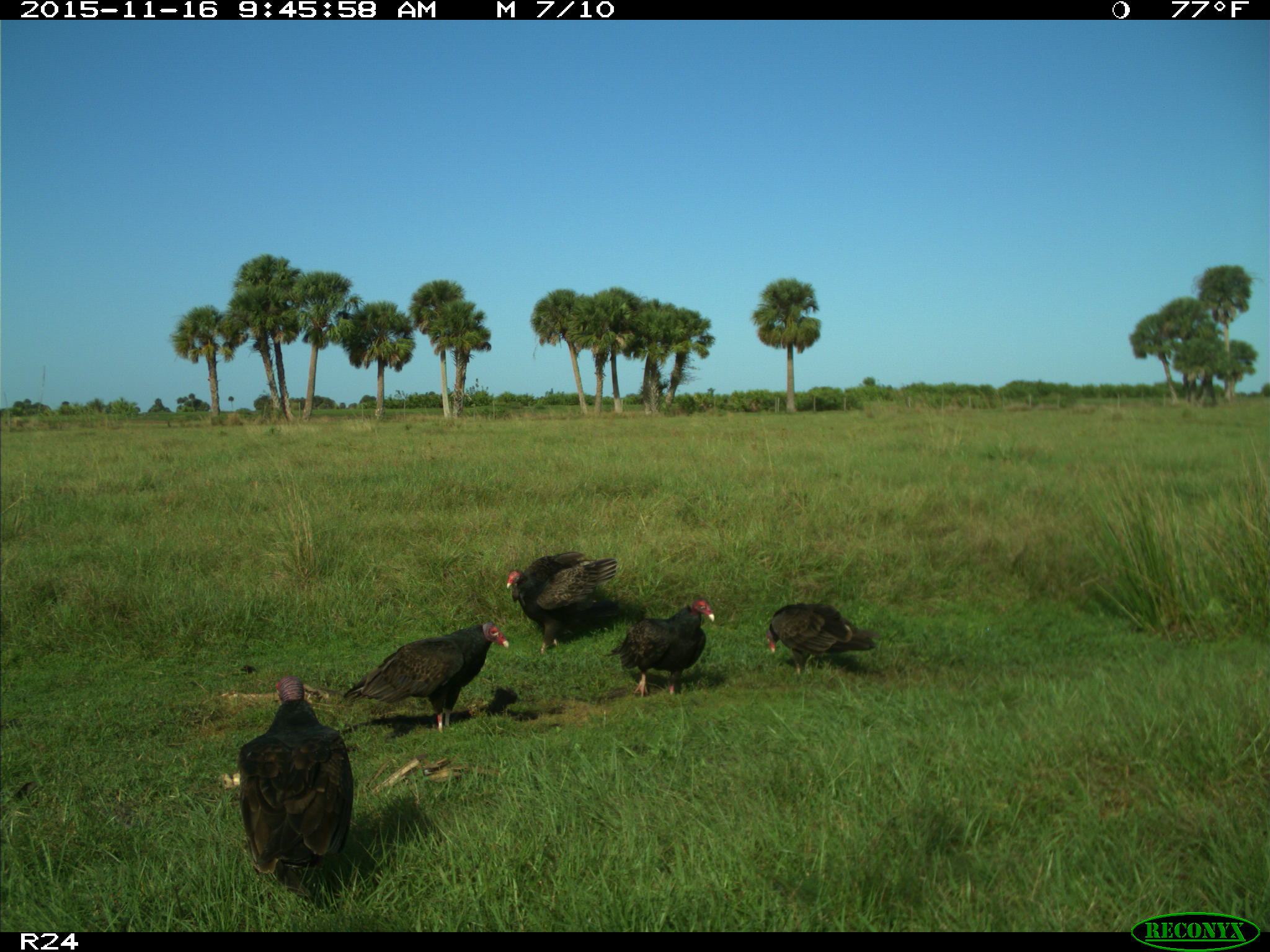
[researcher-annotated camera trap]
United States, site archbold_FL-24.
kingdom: Animalia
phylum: Chordata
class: Aves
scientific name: Aves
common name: birds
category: unidentified bird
Unidentified bird (birds) (Aves).